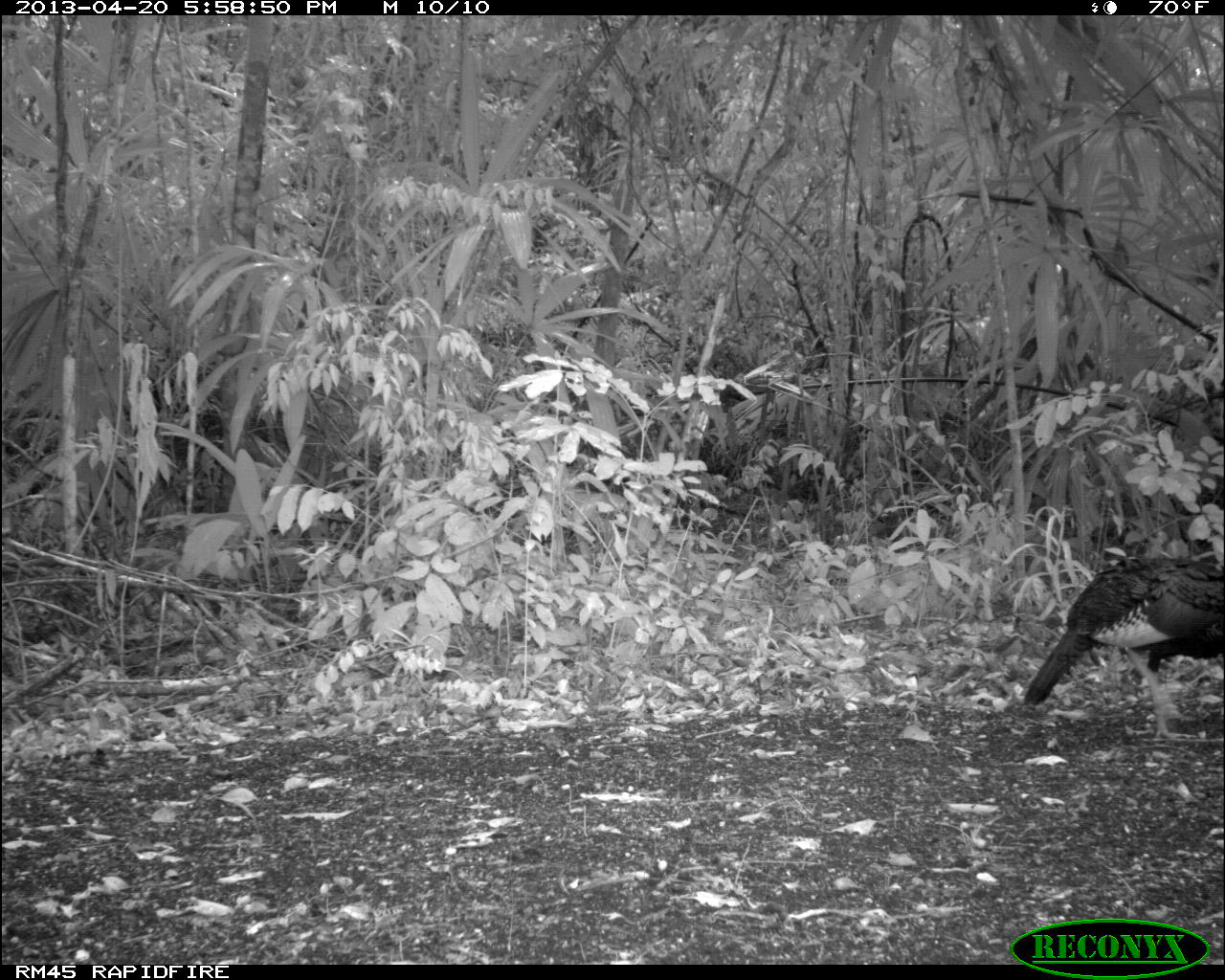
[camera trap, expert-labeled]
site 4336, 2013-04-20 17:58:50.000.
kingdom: Animalia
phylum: Chordata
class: Aves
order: Galliformes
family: Phasianidae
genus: Meleagris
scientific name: Meleagris ocellata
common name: ocellated turkey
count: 1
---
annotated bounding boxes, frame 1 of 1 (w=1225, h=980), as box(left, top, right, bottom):
meleagris ocellata: box(1022, 555, 1225, 740)